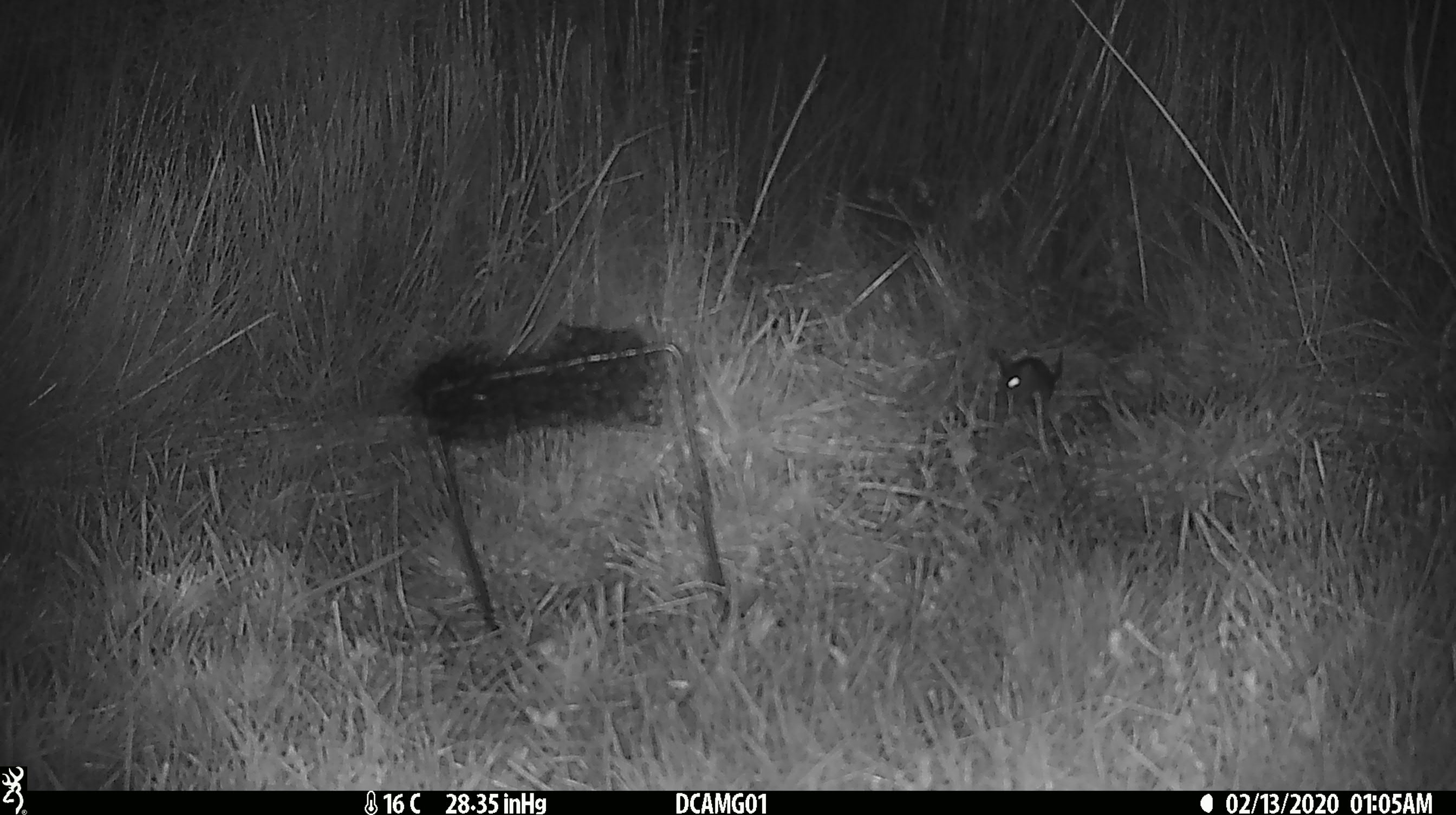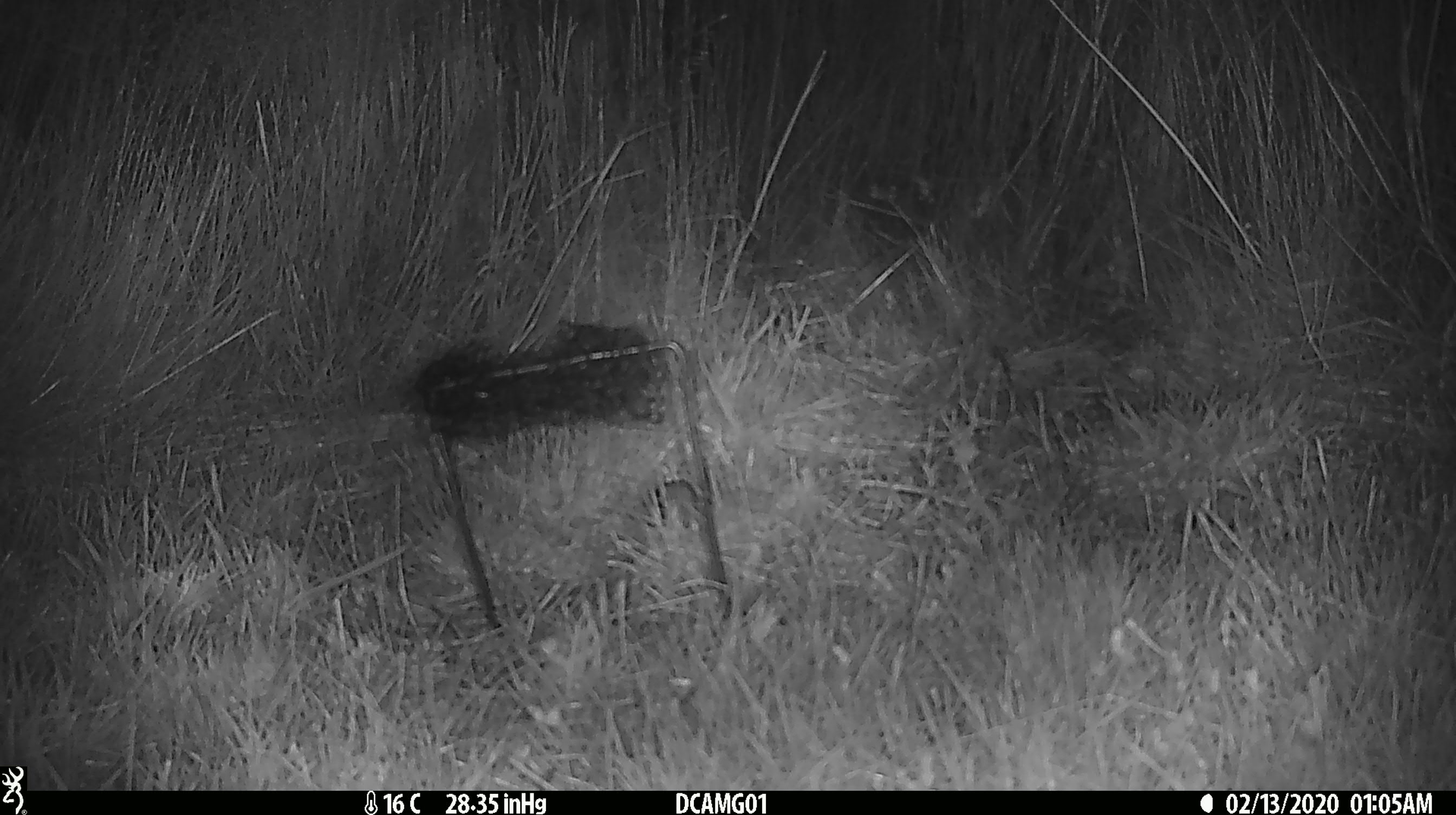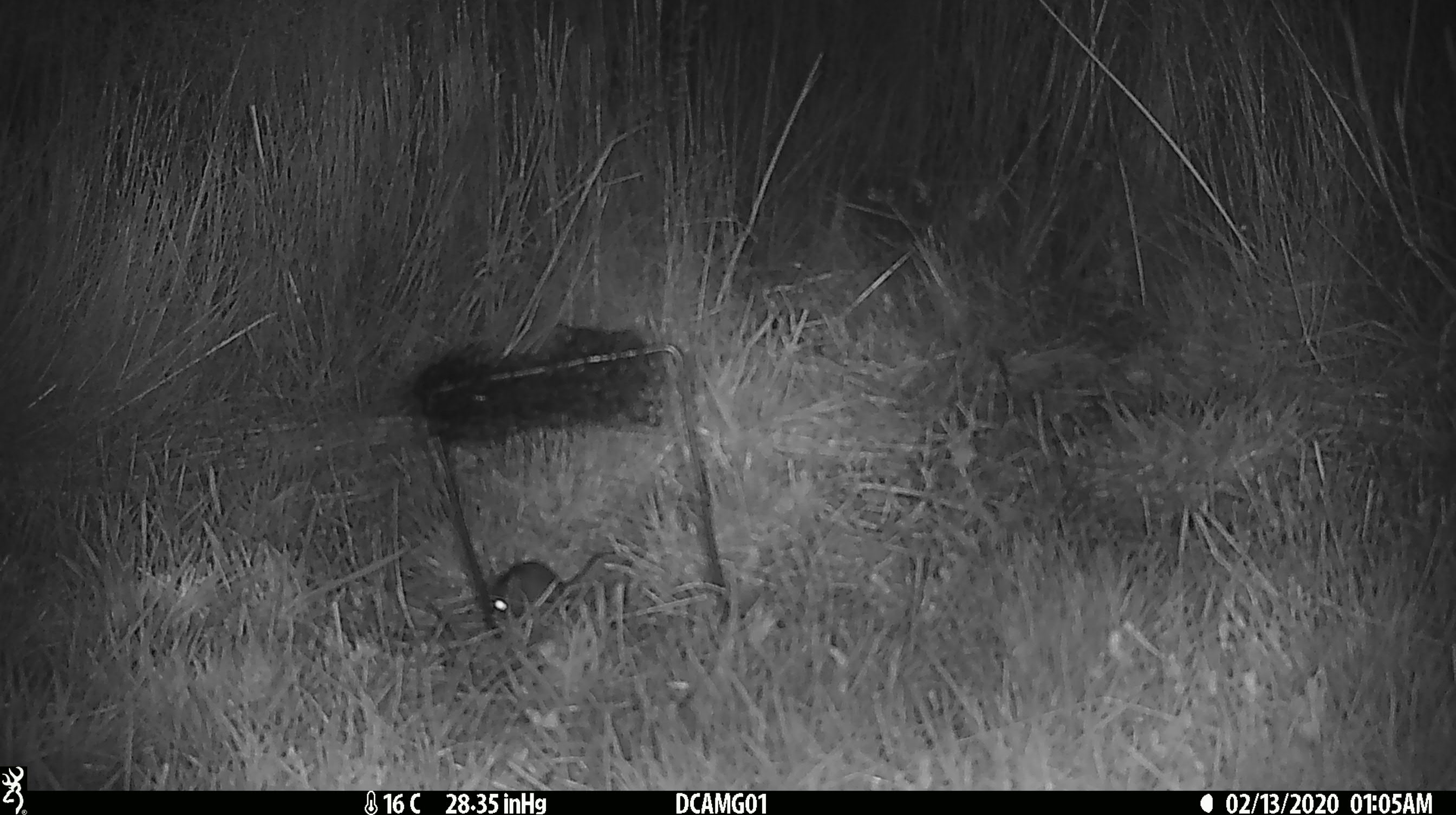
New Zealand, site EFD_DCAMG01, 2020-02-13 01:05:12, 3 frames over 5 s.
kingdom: Animalia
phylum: Chordata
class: Mammalia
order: Rodentia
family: Muridae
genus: Mus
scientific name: Mus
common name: mouse